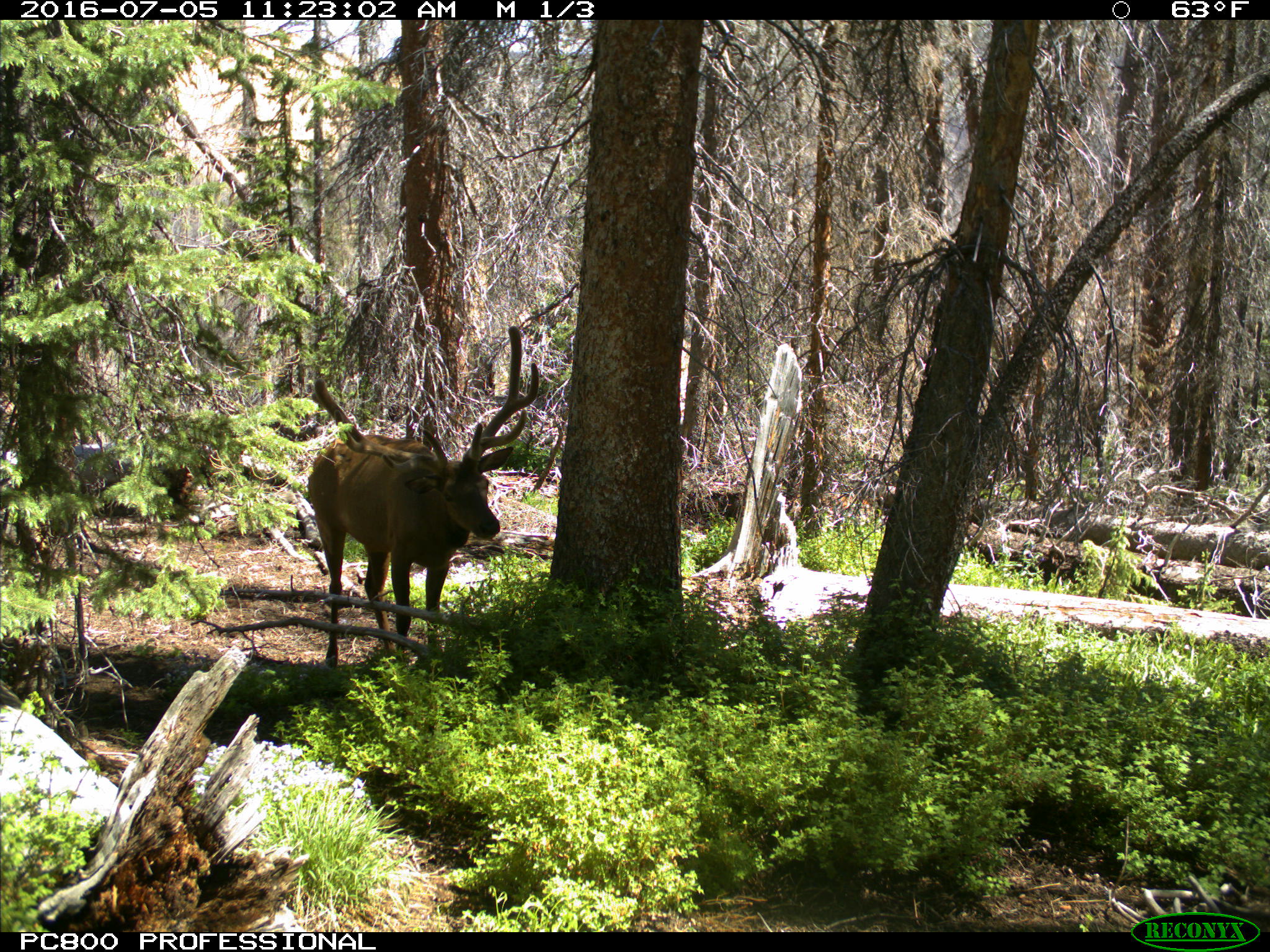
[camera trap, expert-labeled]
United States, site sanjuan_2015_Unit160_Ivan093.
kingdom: Animalia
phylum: Chordata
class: Mammalia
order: Artiodactyla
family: Cervidae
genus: Cervus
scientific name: Cervus elaphus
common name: red deer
Cervus elaphus (red deer).